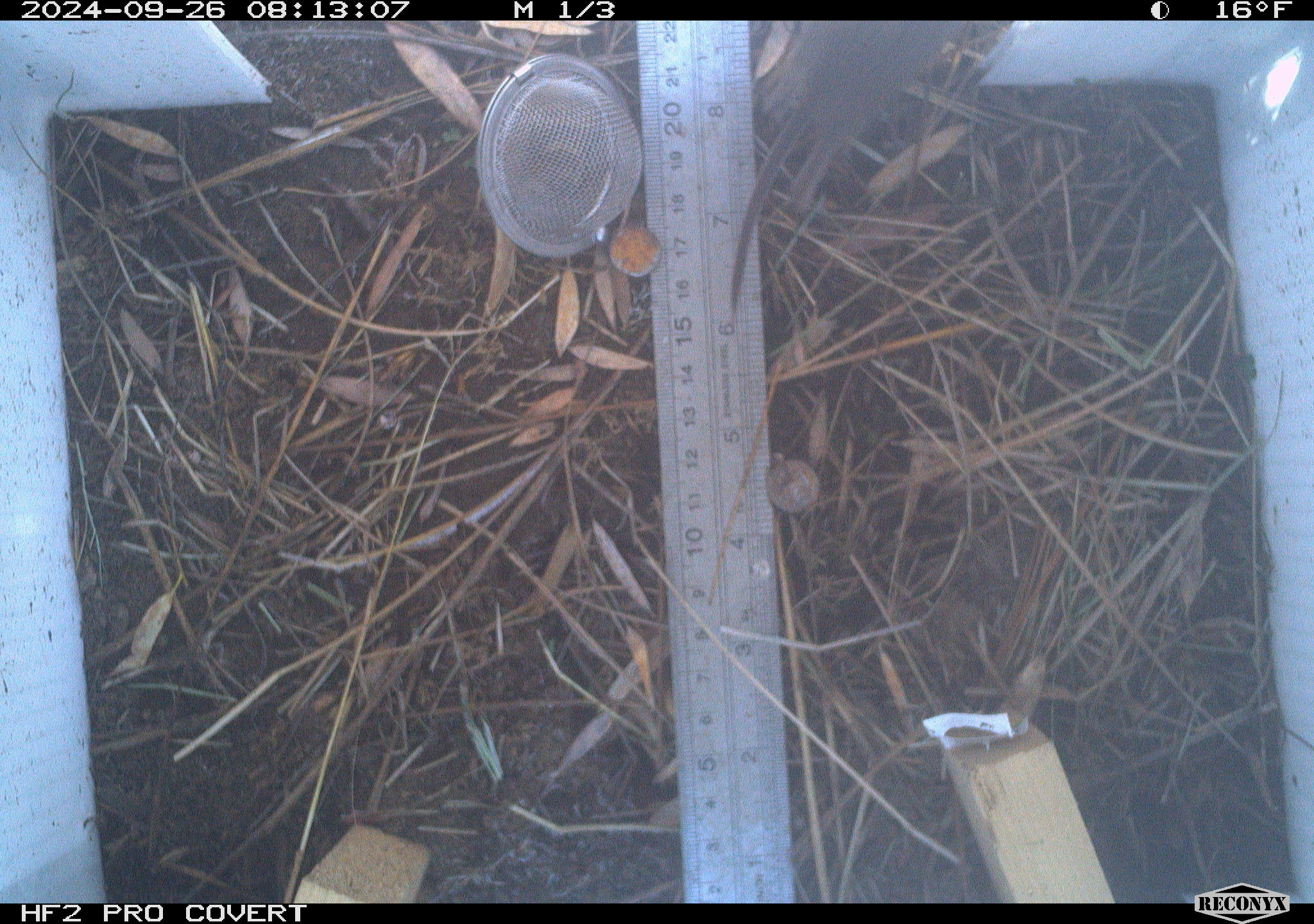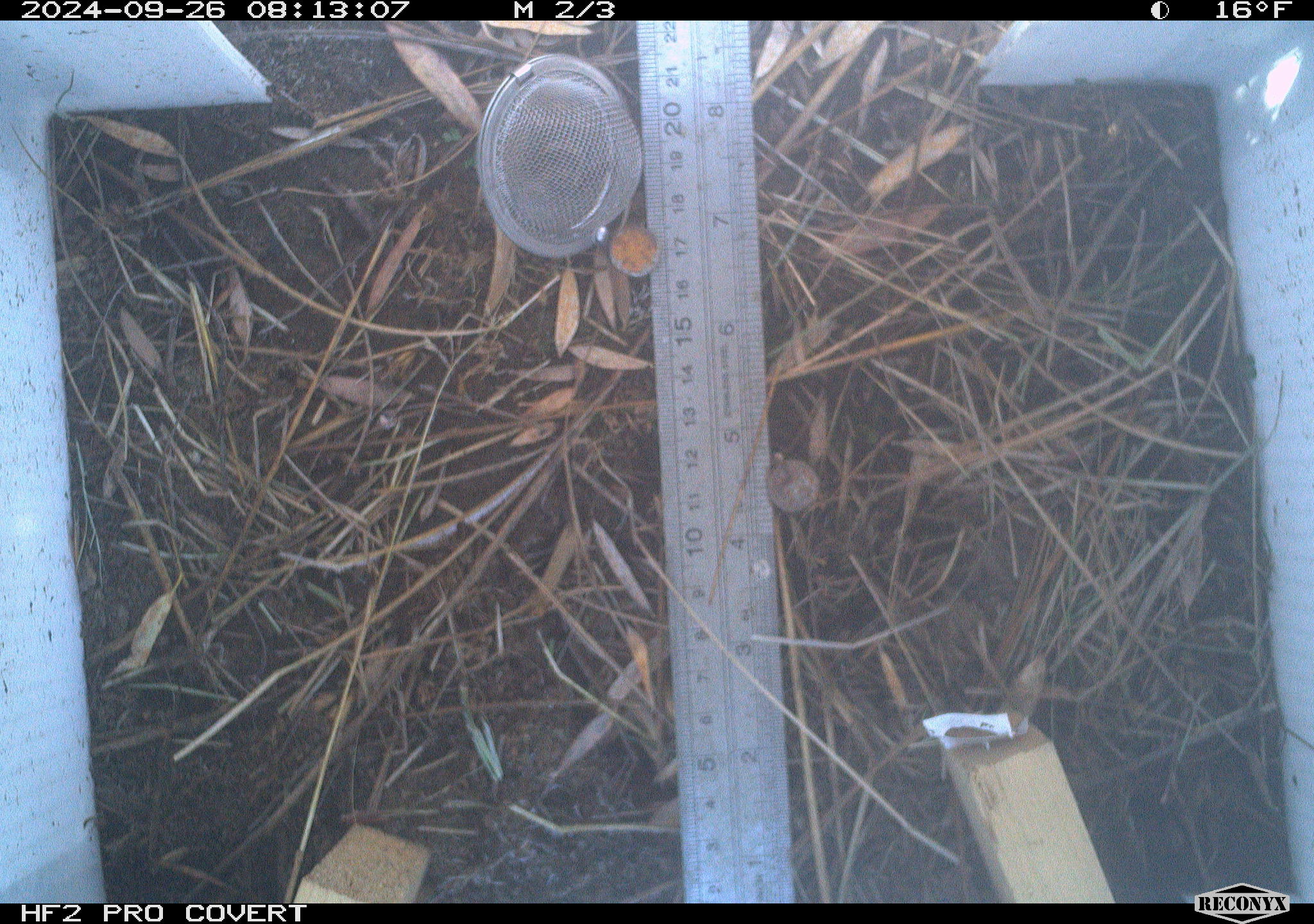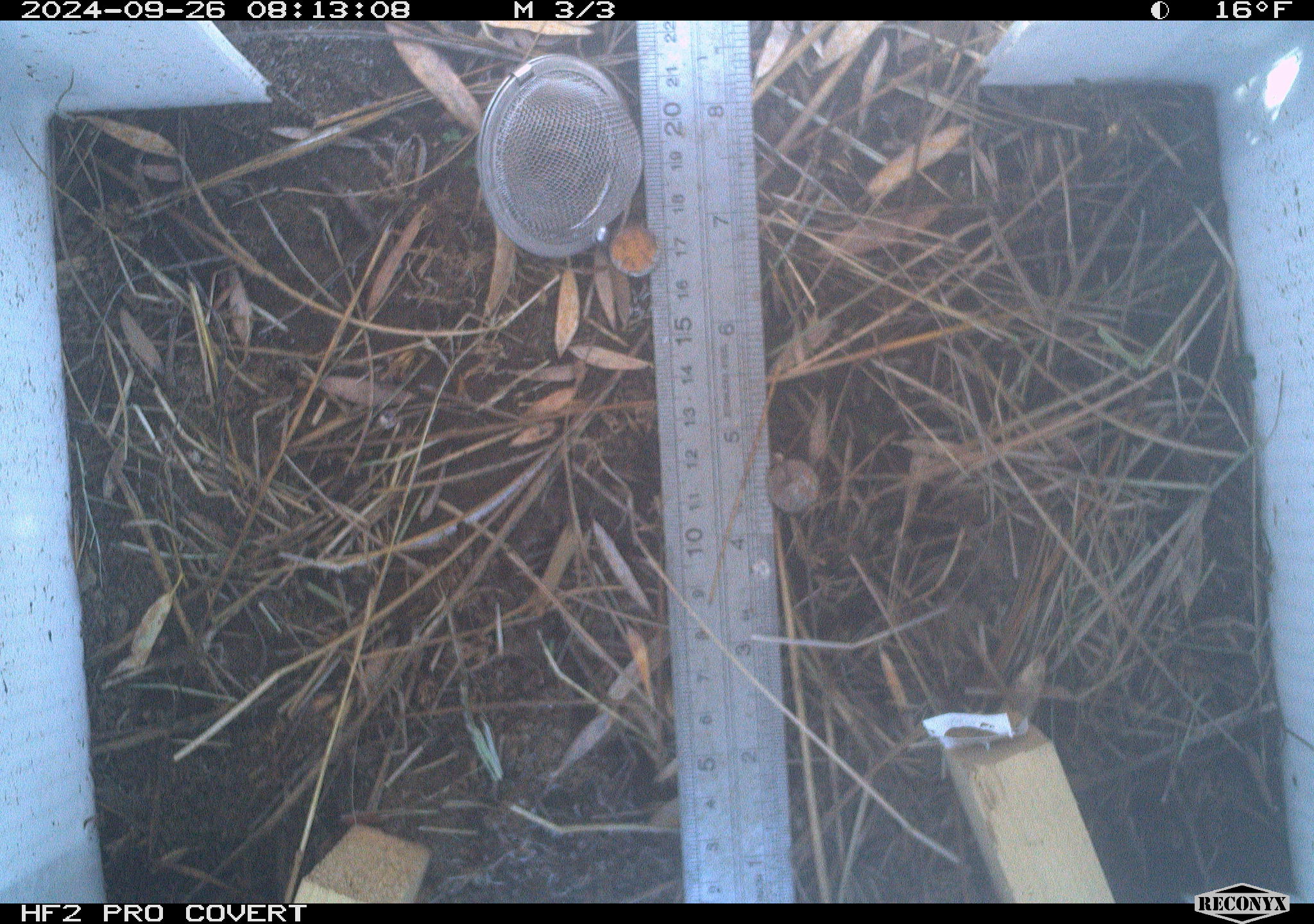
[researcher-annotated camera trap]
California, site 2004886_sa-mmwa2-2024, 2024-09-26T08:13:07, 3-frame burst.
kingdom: Animalia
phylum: Chordata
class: Mammalia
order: Rodentia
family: Cricetidae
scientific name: Arvicolinae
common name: voles, lemmings, and muskrats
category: arvicolinae subfamily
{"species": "arvicolinae subfamily (voles, lemmings, and muskrats) (Arvicolinae)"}